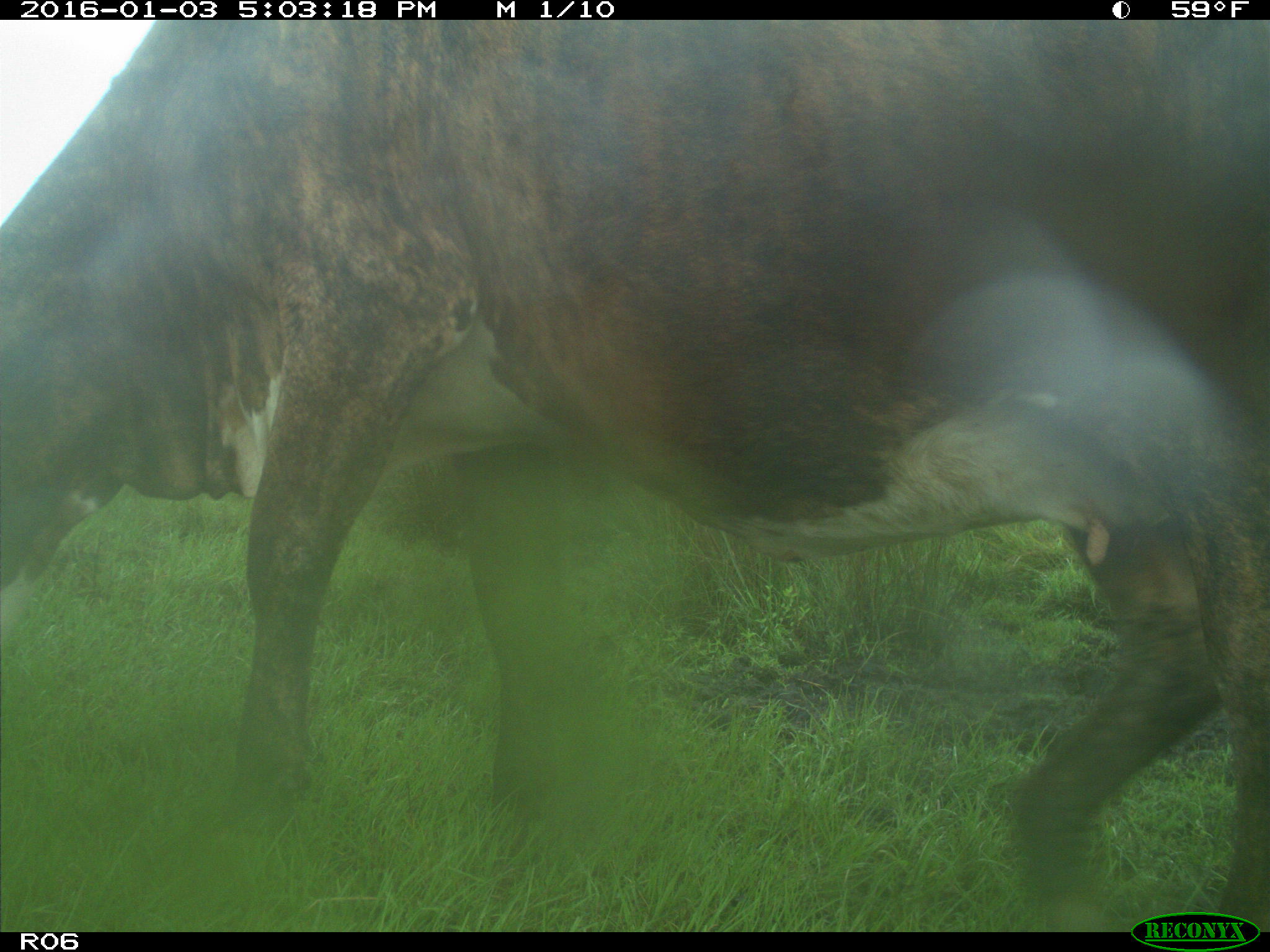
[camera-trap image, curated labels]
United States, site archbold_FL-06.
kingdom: Animalia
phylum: Chordata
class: Mammalia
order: Artiodactyla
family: Bovidae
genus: Bos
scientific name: Bos taurus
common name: domestic cow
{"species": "Bos taurus (domestic cow)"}